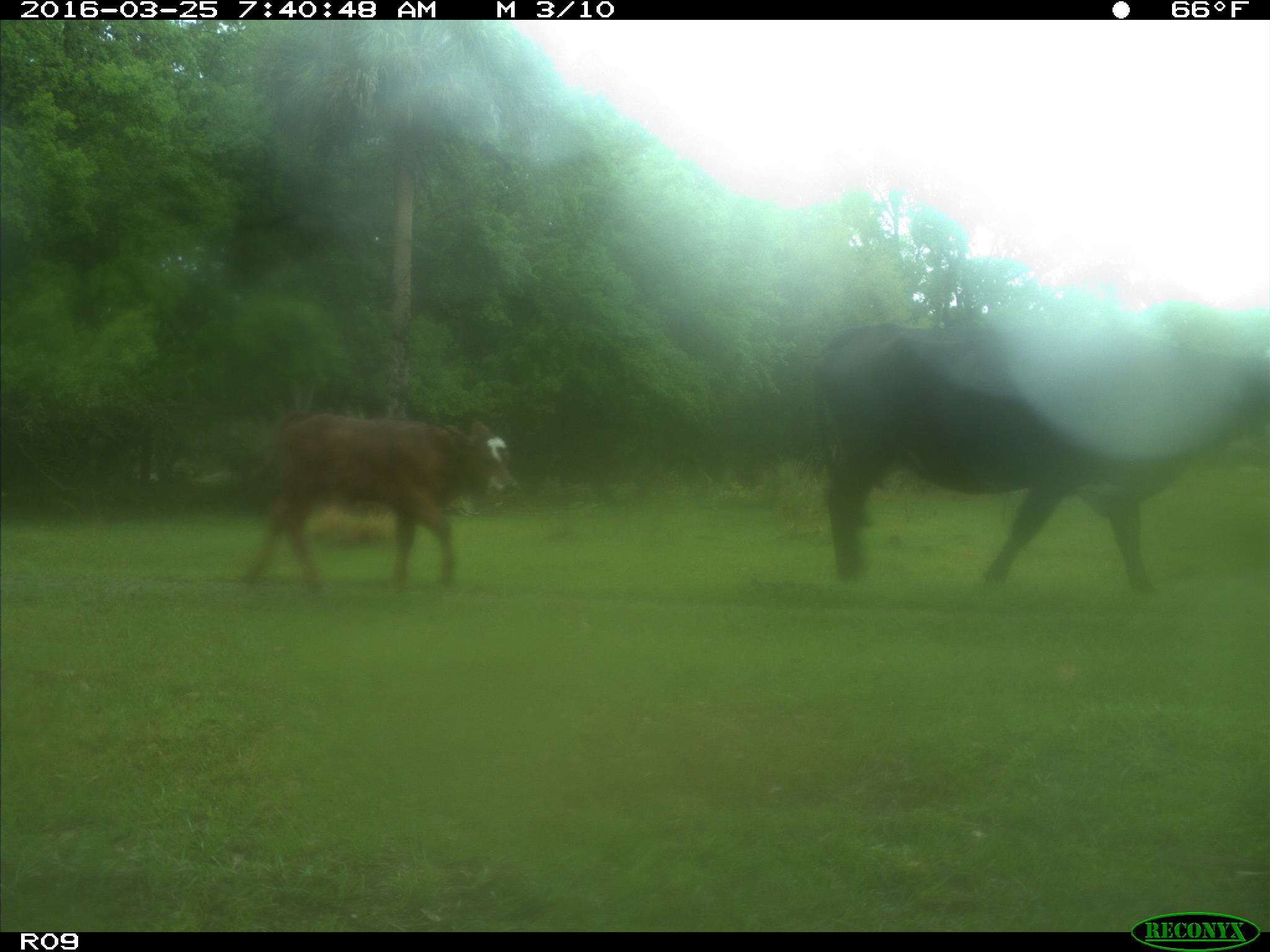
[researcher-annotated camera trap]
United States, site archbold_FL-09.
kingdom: Animalia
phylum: Chordata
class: Mammalia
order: Artiodactyla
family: Bovidae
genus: Bos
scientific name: Bos taurus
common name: domestic cow